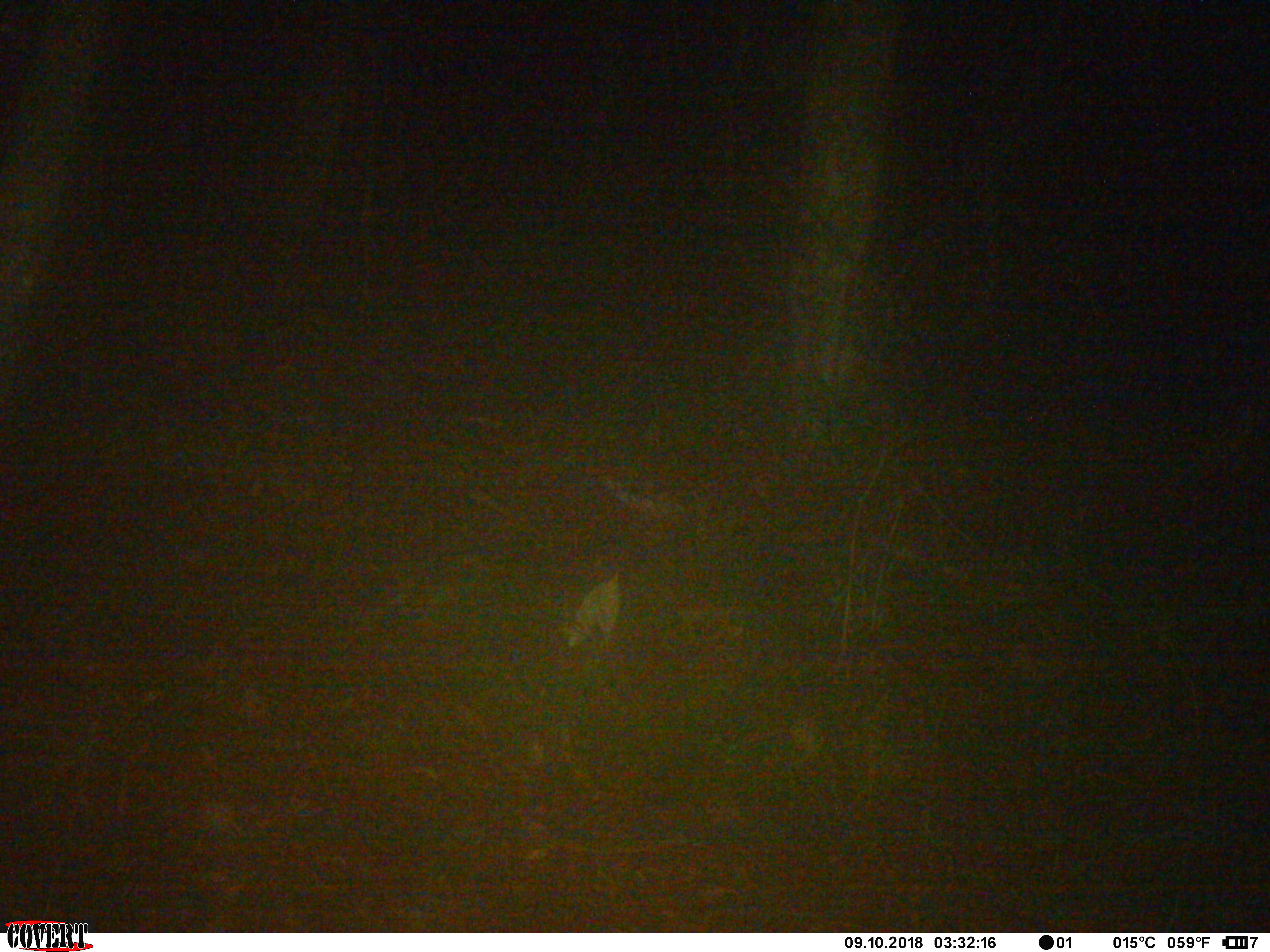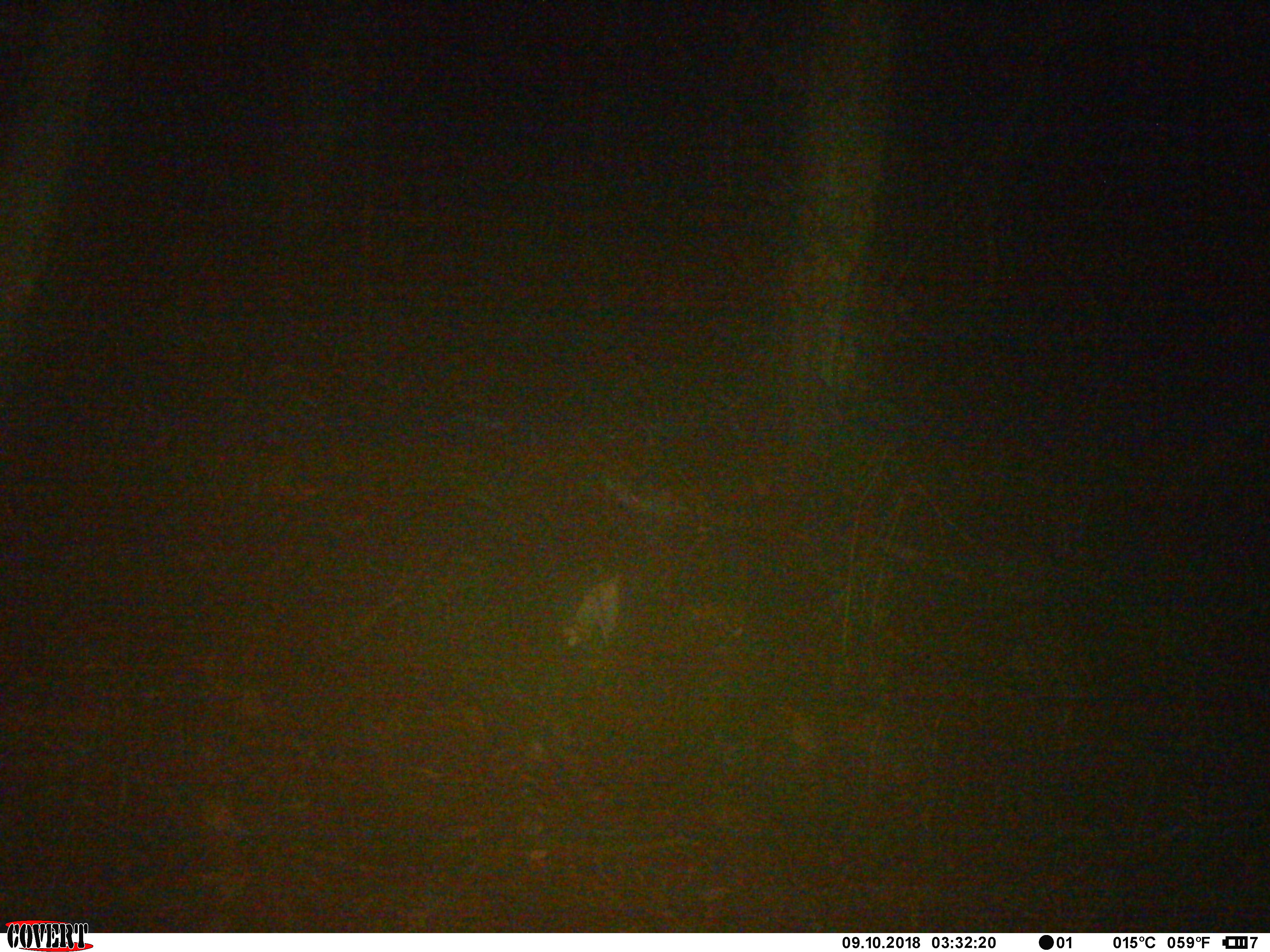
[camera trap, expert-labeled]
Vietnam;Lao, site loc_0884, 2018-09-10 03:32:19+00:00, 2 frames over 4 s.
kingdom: Animalia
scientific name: Animalia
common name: animal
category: unidentified animal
Unidentified animal (animal) (Animalia). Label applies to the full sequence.